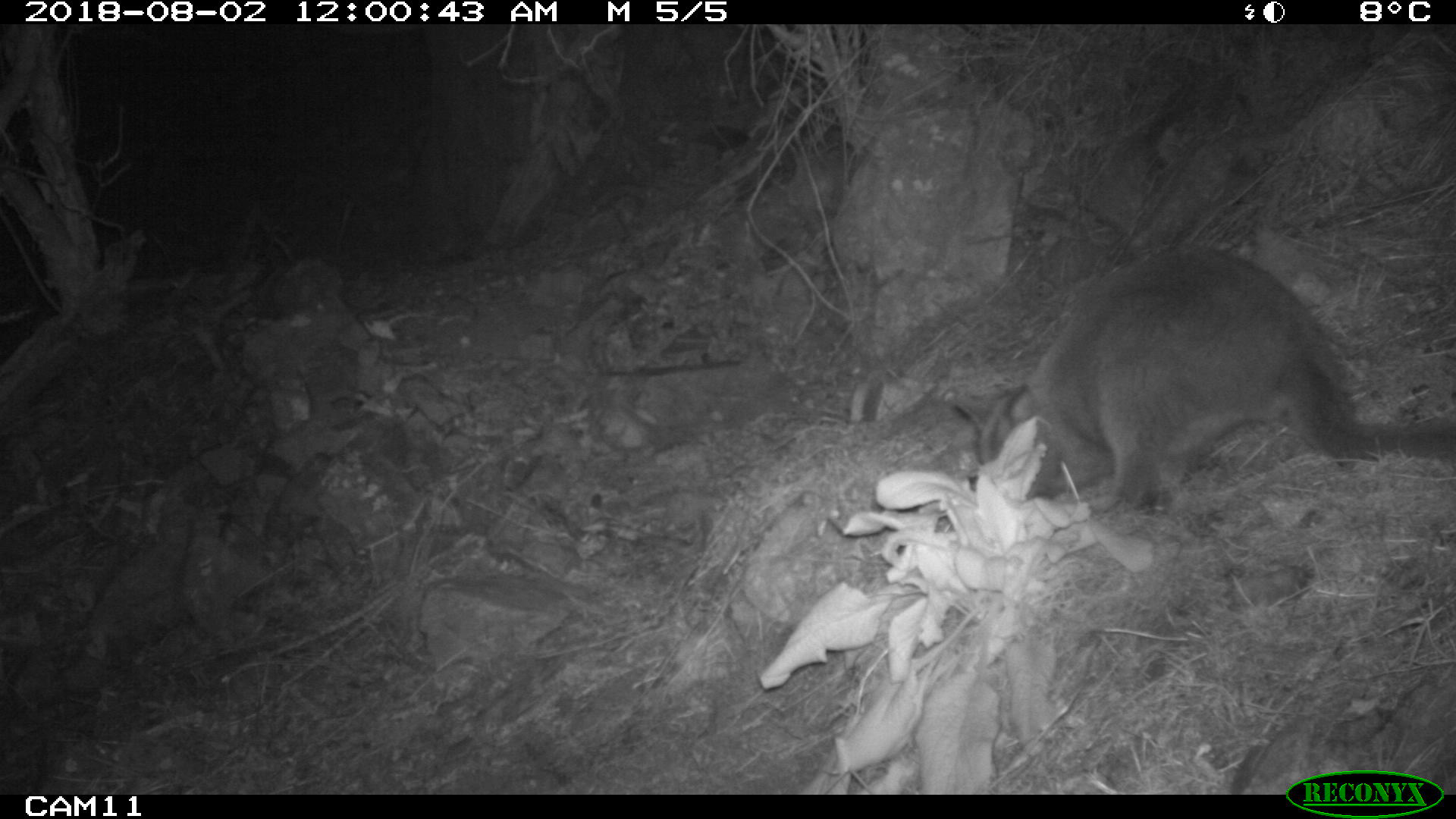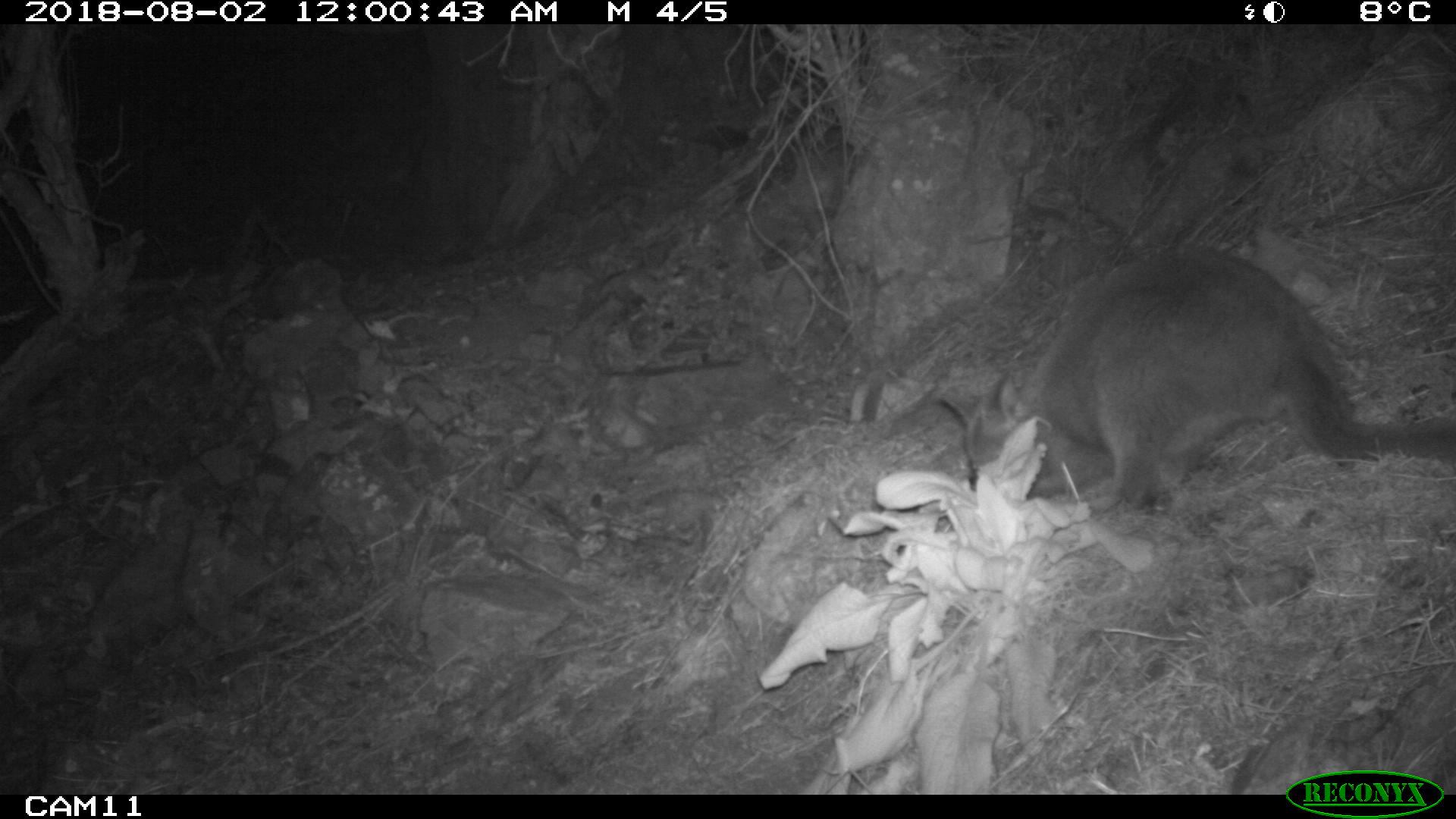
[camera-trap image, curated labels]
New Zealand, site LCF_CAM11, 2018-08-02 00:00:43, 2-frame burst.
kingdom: Animalia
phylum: Chordata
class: Mammalia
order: Diprotodontia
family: Macropodidae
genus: Notamacropus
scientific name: Notamacropus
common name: wallaby